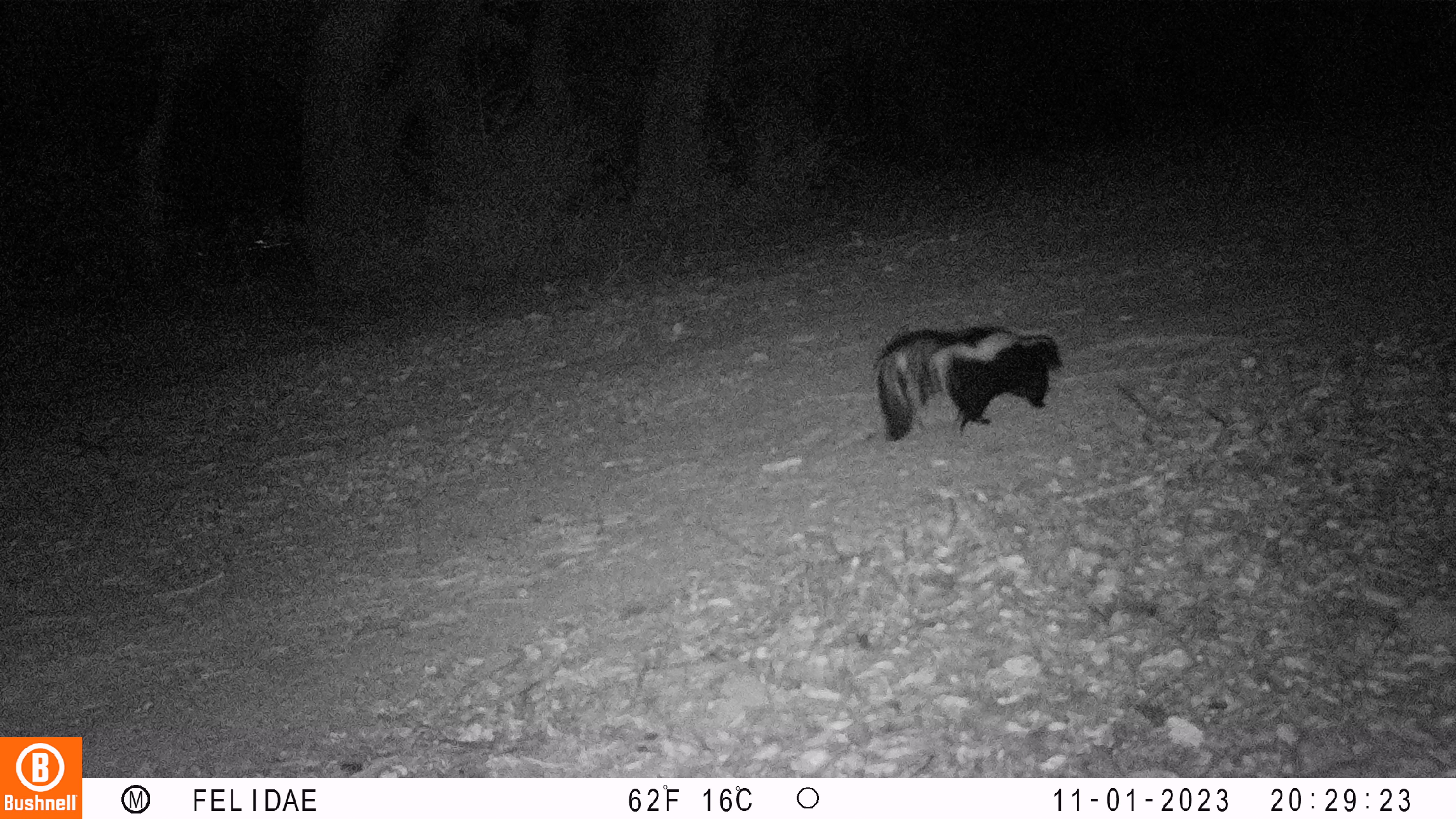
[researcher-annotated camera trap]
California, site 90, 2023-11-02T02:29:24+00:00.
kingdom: Animalia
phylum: Chordata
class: Mammalia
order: Carnivora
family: Mephitidae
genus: Mephitis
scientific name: Mephitis mephitis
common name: striped skunk